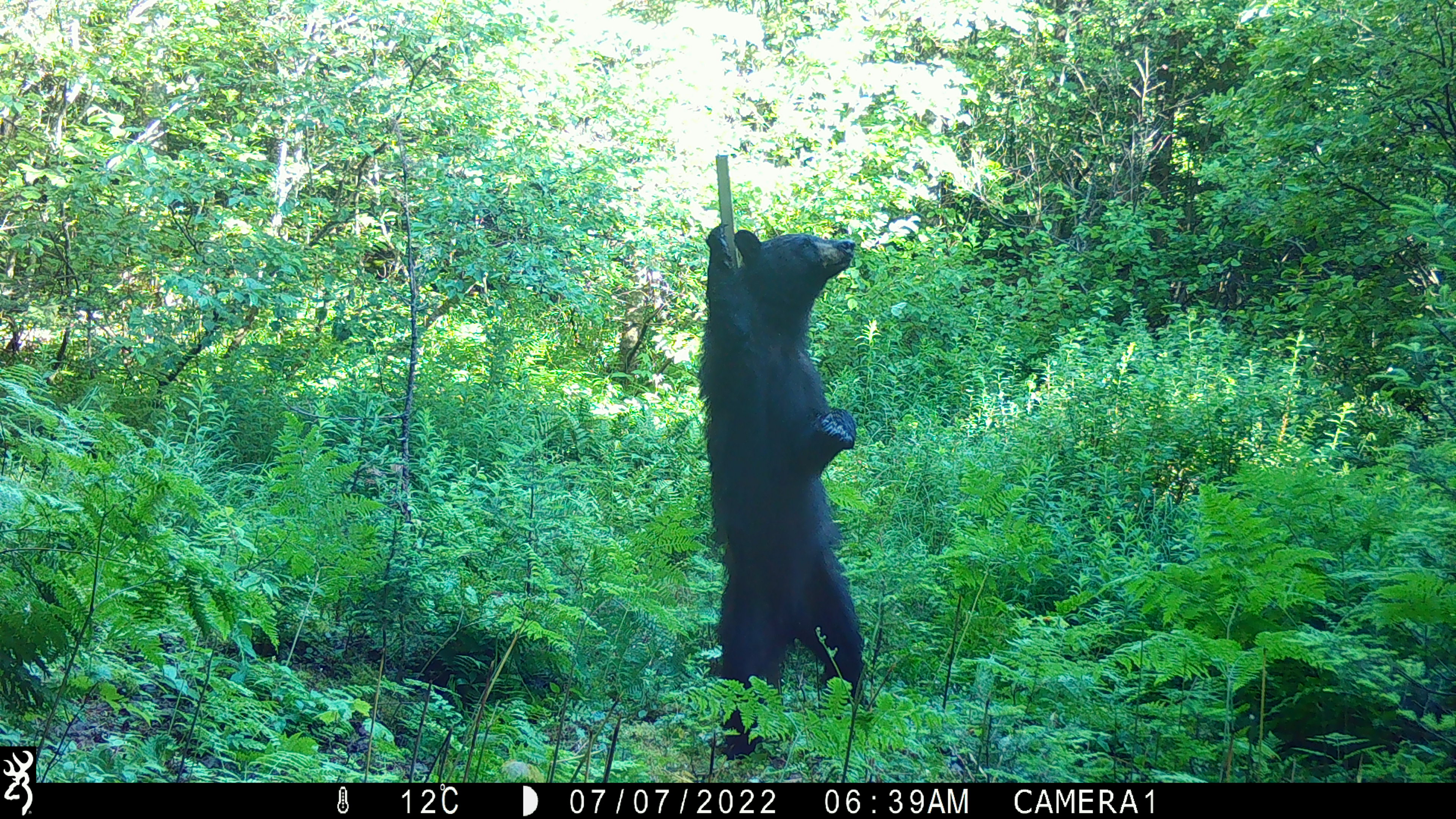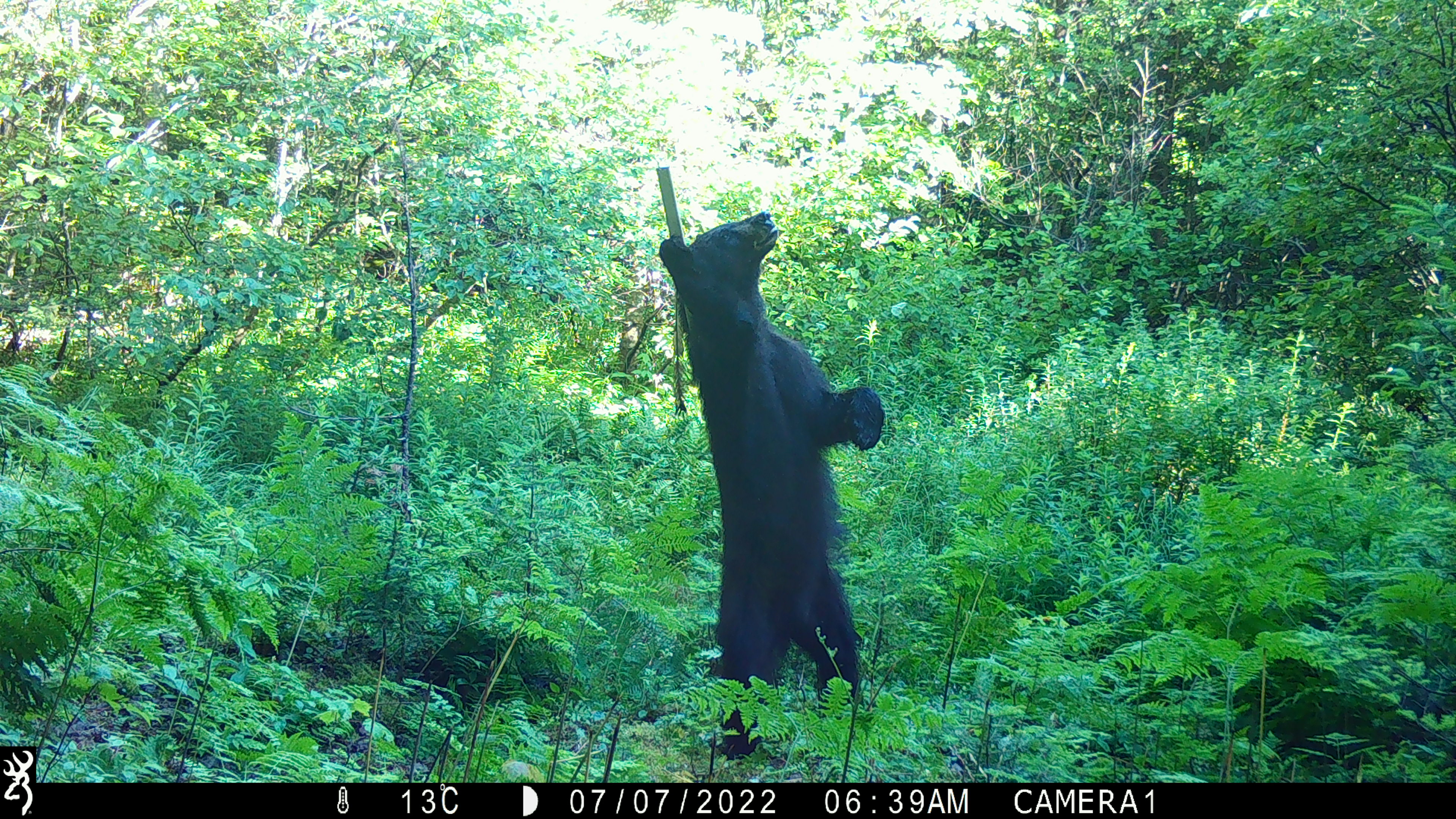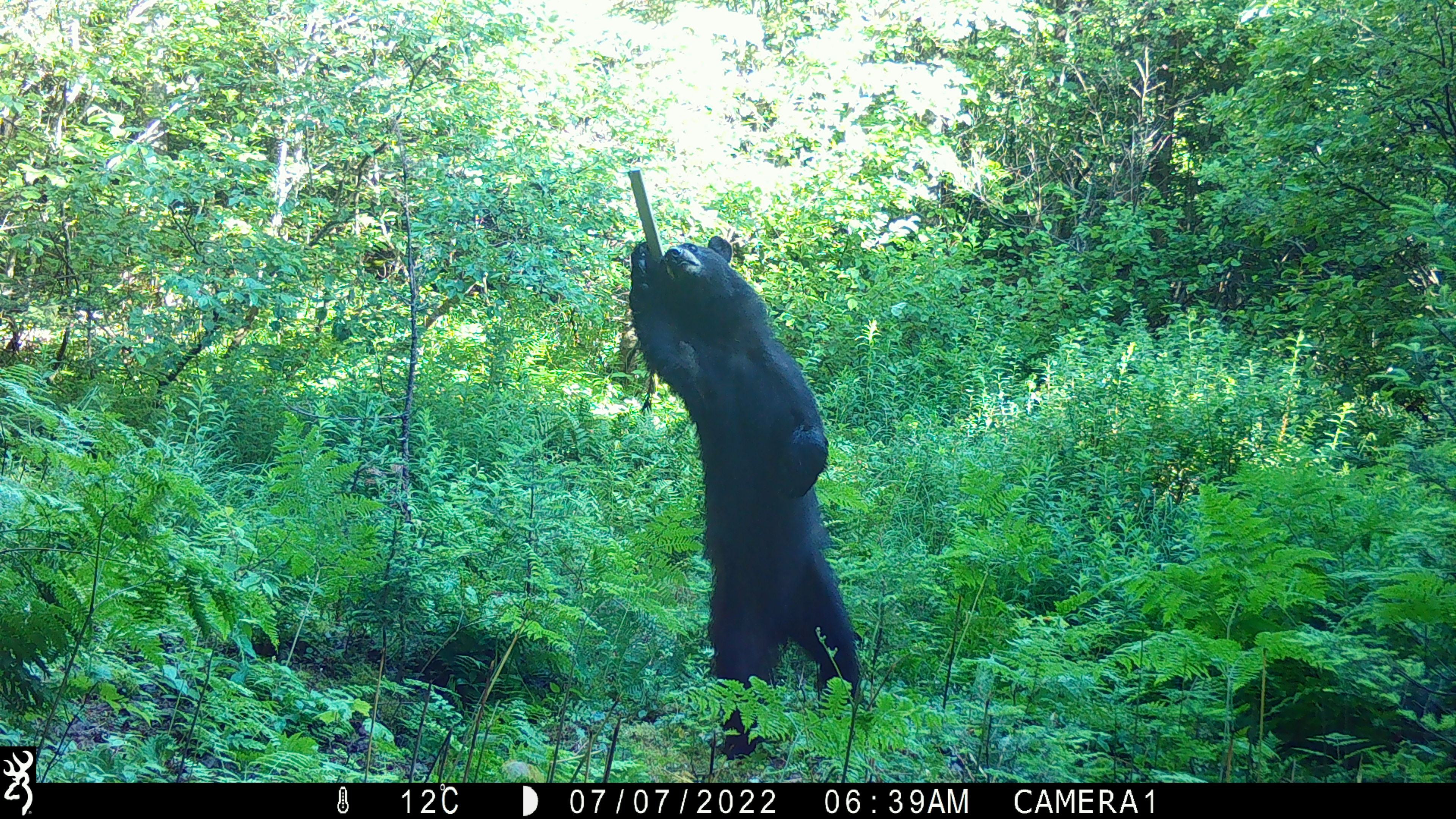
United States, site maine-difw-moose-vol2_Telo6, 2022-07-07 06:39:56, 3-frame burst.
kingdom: Animalia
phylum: Chordata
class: Mammalia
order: Carnivora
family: Ursidae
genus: Ursus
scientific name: Ursus americanus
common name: black bear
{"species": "black bear (Ursus americanus)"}